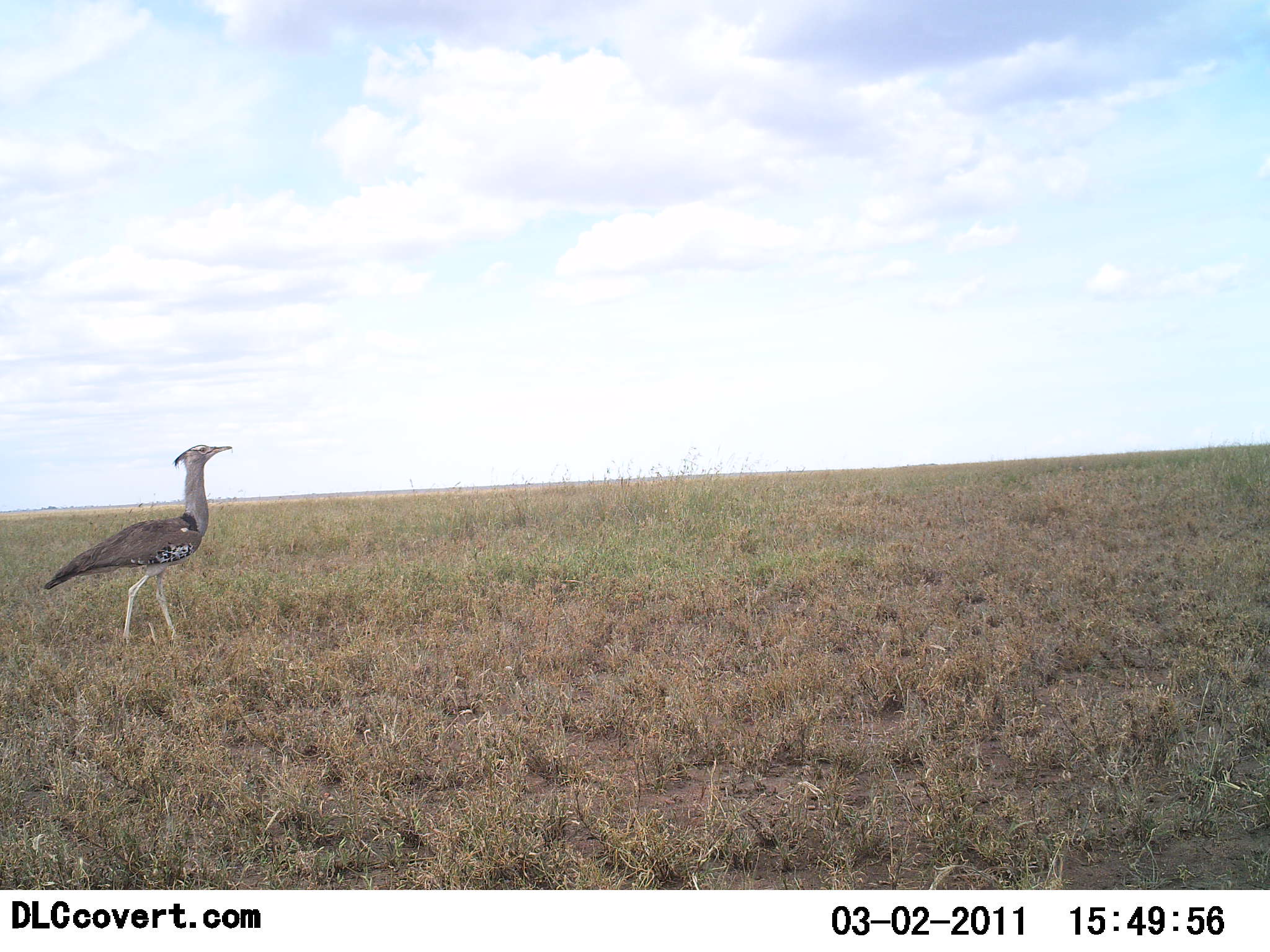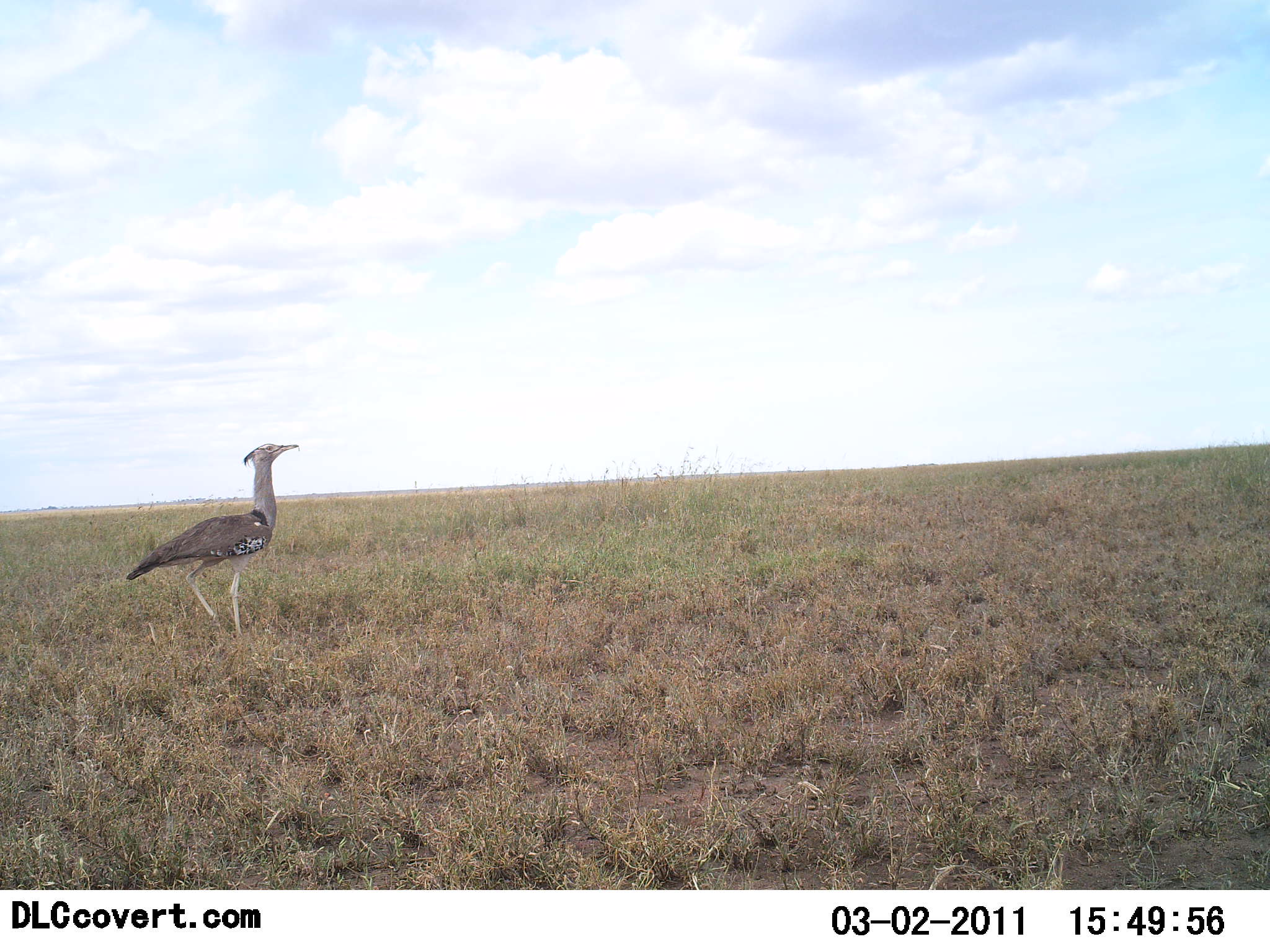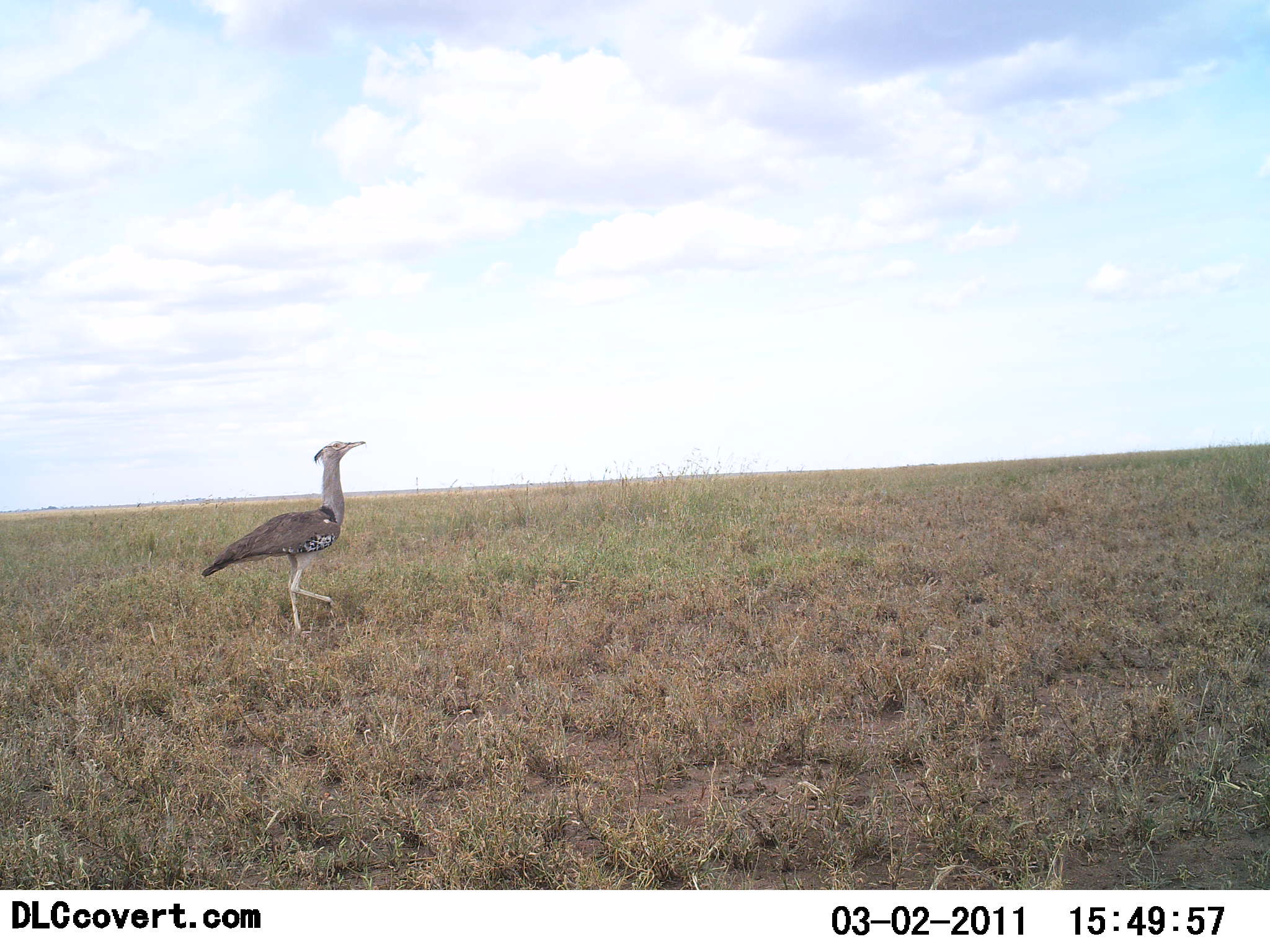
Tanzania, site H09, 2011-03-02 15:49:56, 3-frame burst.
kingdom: Animalia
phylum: Chordata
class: Aves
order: Otidiformes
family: Otididae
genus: Ardeotis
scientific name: Ardeotis kori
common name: kori bustard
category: koribustard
Koribustard (kori bustard) (Ardeotis kori), count 1. Behavior (volunteer vote fractions): standing 0%, resting 0%, moving 100%, interacting 0%. Young present (vote fraction): 0%. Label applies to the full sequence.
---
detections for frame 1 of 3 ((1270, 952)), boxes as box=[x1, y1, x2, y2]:
animal: box=[44, 444, 234, 652]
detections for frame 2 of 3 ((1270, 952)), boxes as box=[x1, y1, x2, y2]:
animal: box=[126, 443, 300, 648]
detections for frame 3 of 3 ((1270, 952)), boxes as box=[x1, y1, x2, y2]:
animal: box=[201, 440, 368, 645]